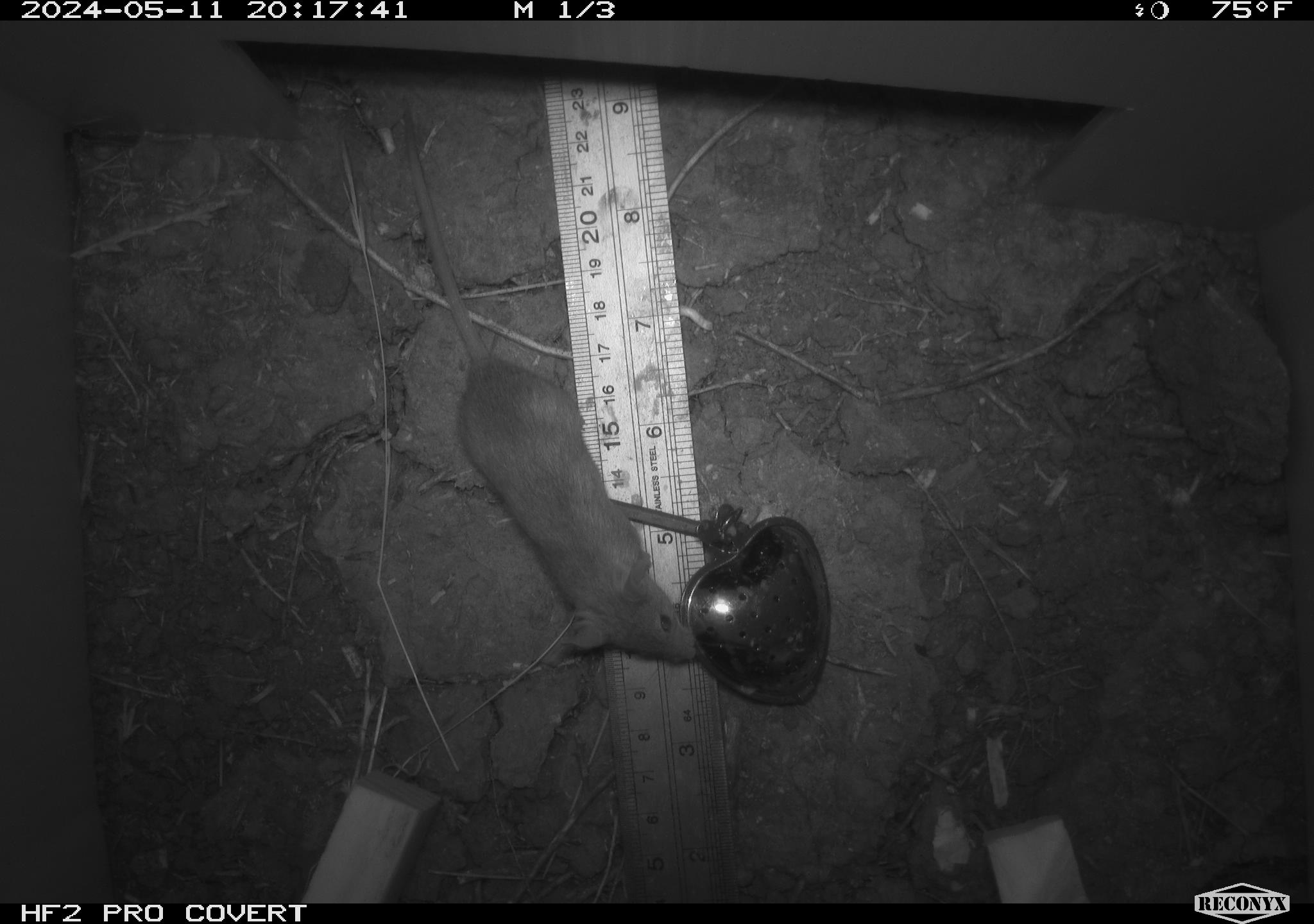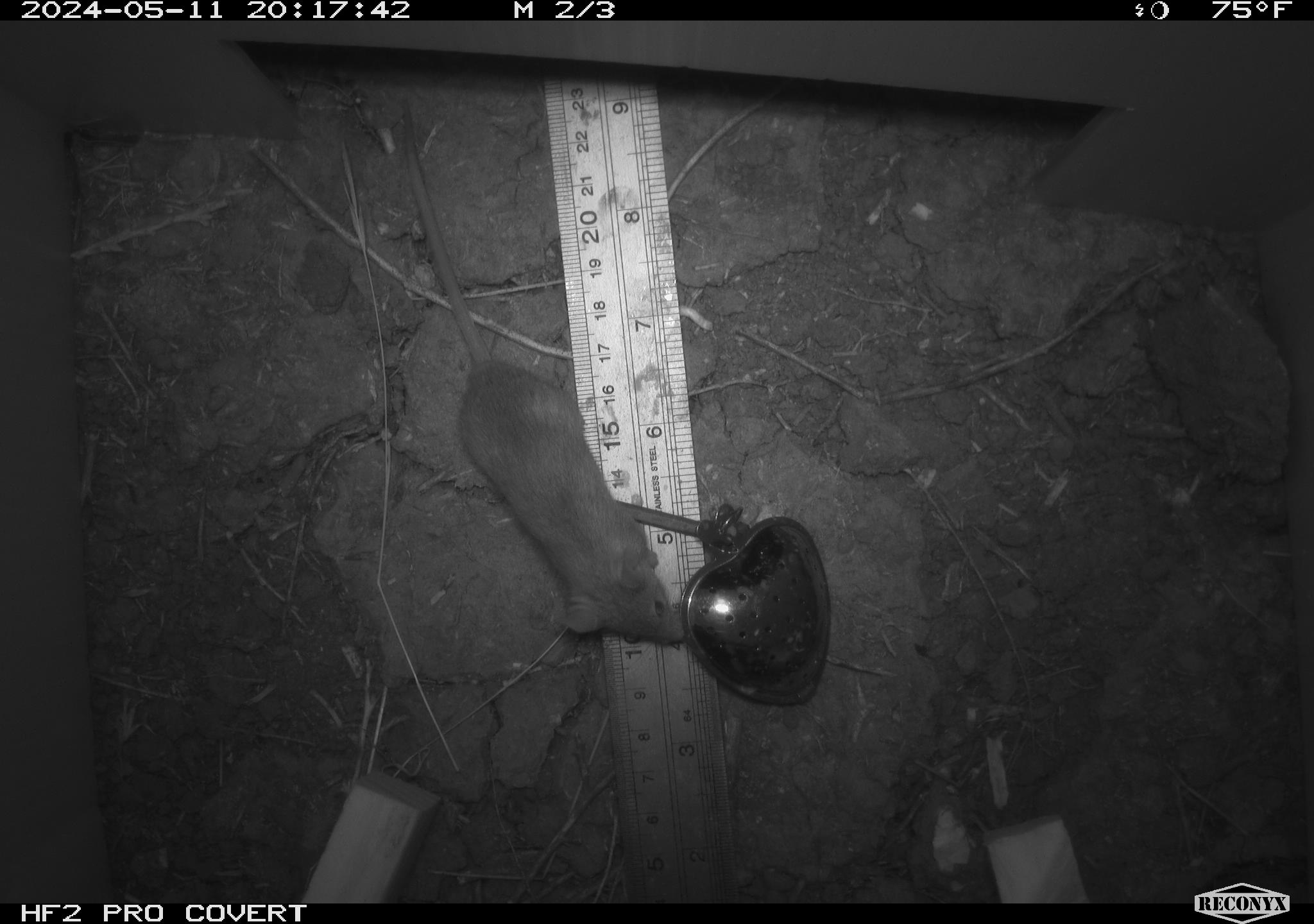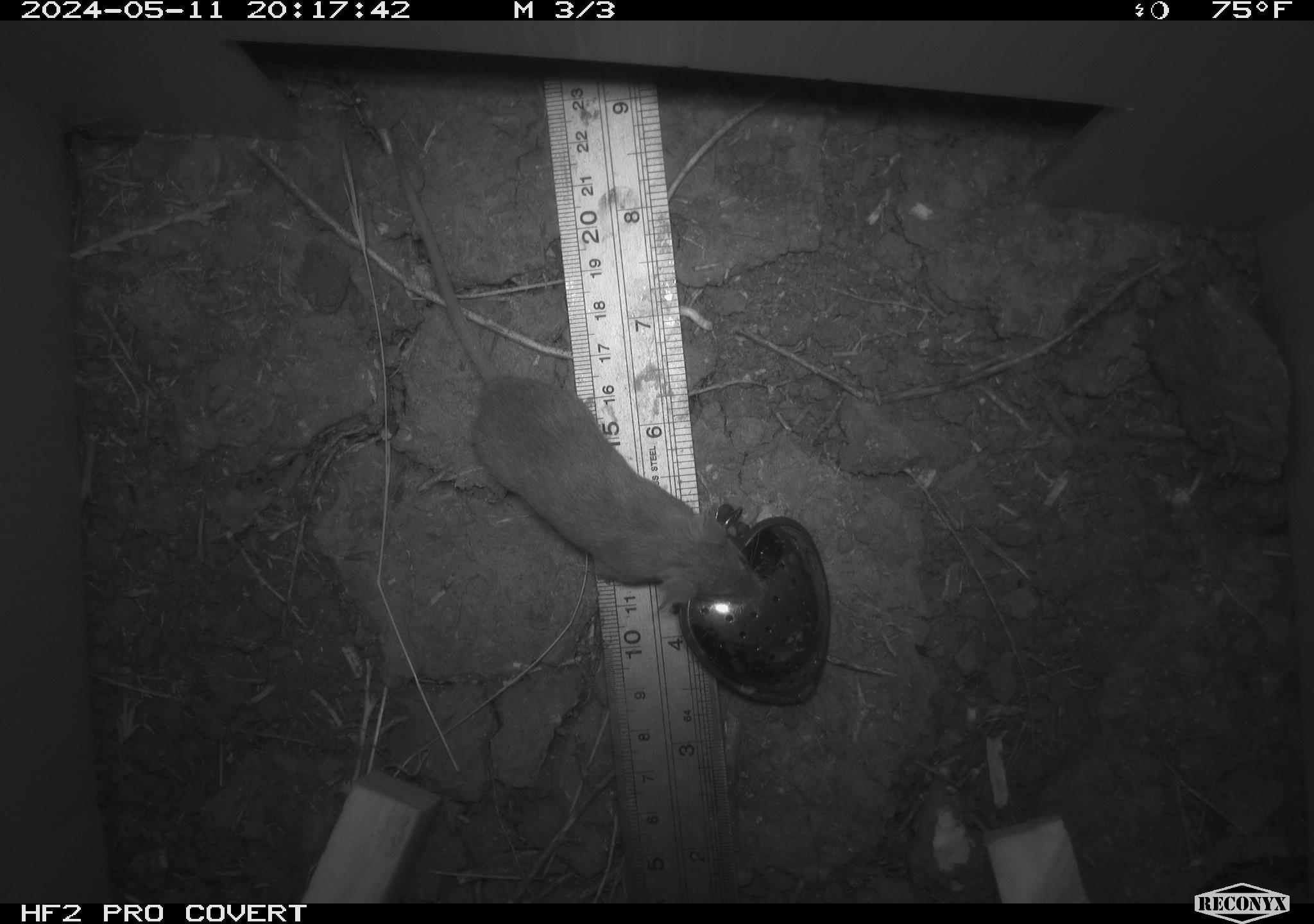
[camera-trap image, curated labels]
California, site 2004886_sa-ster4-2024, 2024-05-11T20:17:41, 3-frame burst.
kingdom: Animalia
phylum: Chordata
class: Mammalia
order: Rodentia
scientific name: Rodentia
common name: mouse species